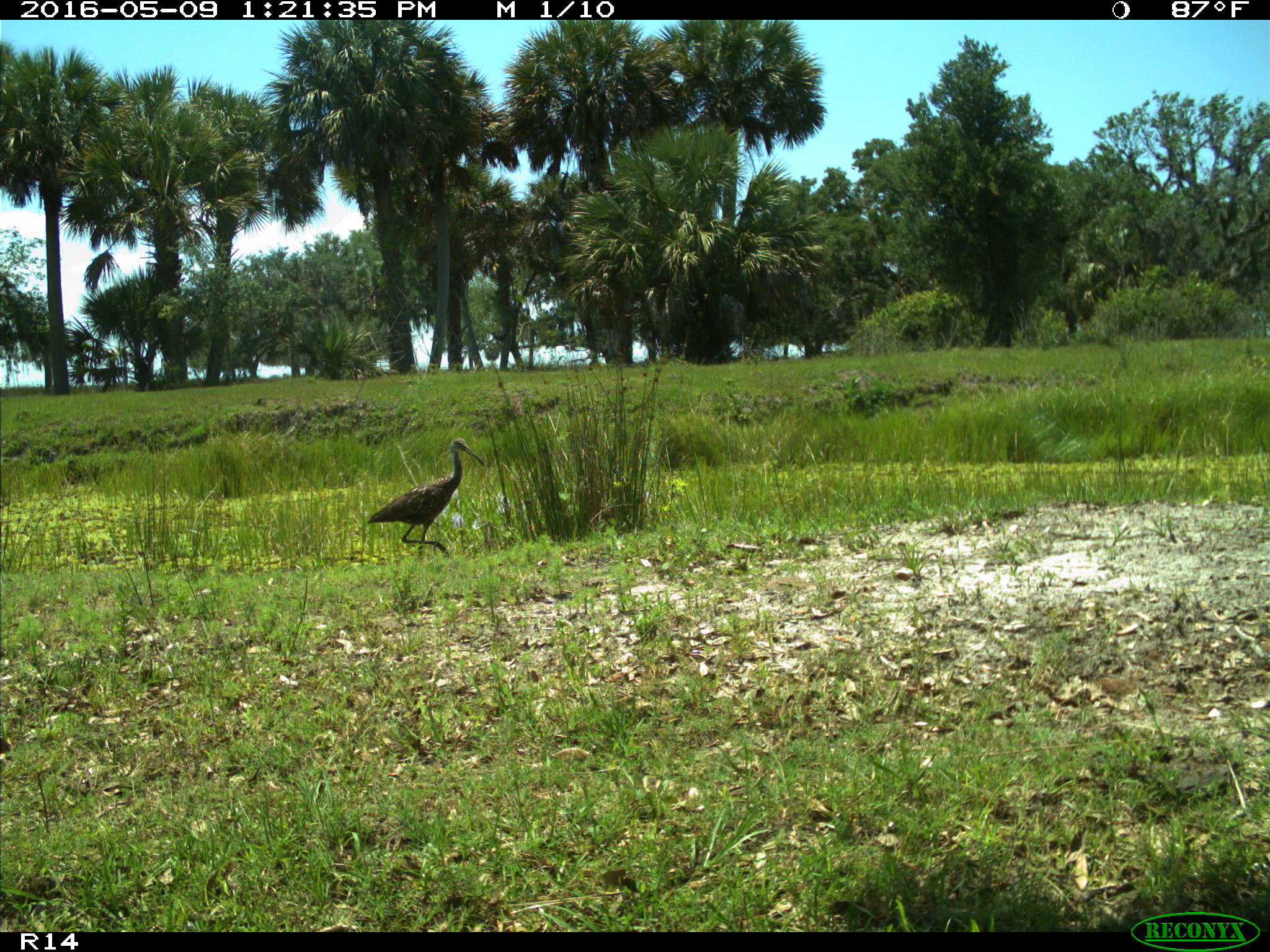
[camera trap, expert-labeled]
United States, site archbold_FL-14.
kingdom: Animalia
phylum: Chordata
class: Aves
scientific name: Aves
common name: birds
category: unidentified bird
Unidentified bird (birds) (Aves).